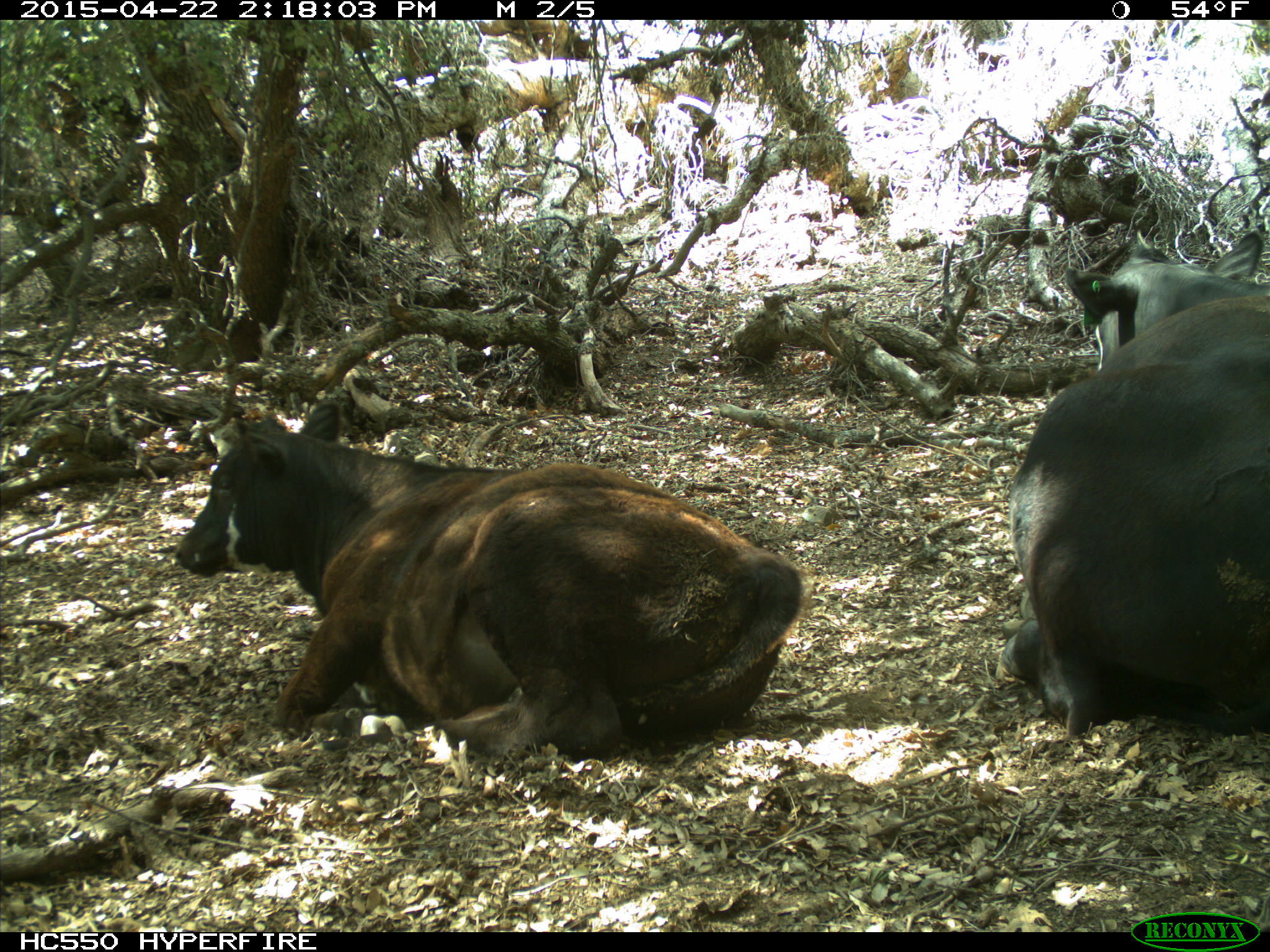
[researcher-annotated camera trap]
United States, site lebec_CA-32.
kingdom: Animalia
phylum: Chordata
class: Mammalia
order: Artiodactyla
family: Bovidae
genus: Bos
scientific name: Bos taurus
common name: domestic cow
Bos taurus (domestic cow).